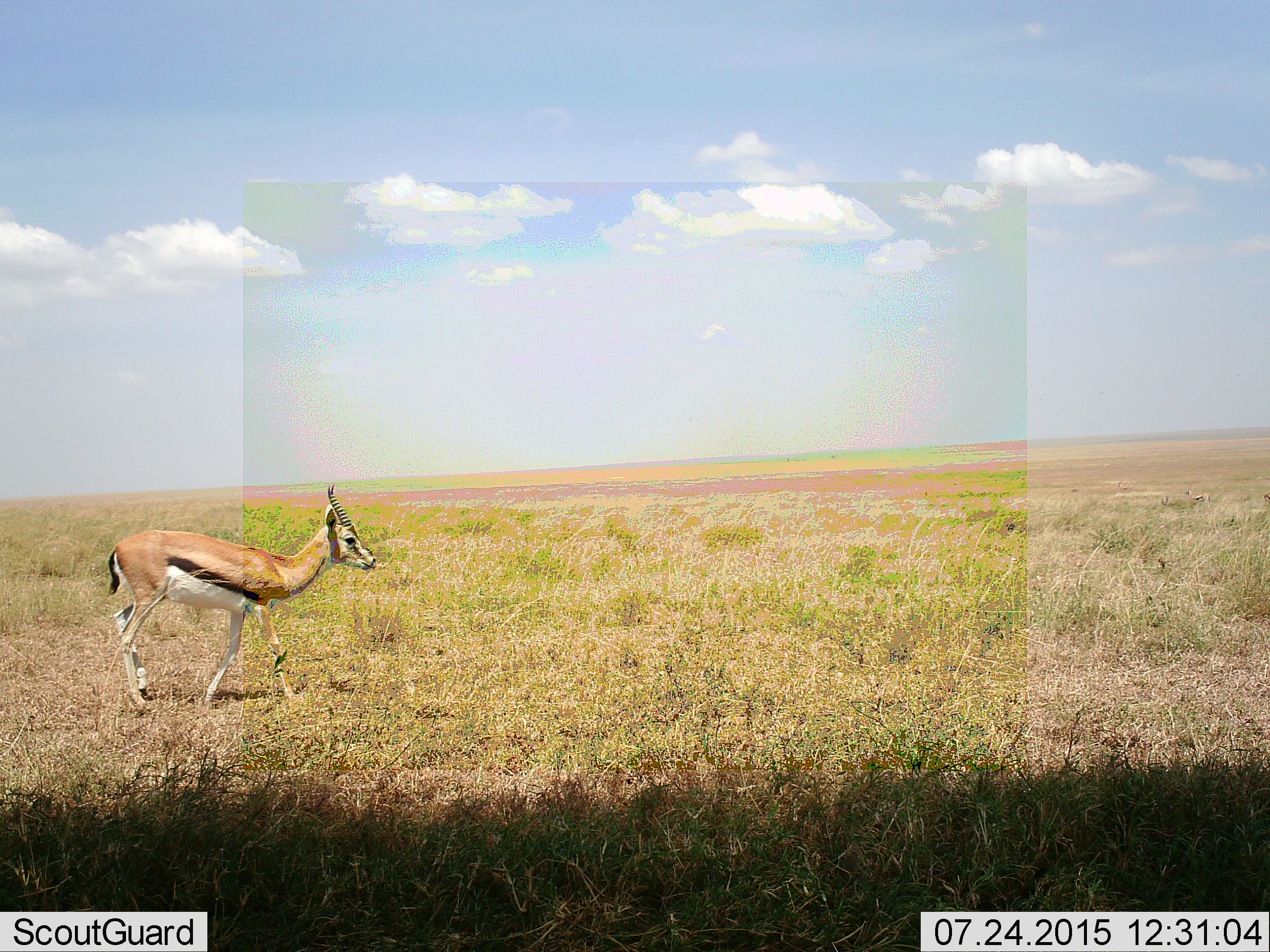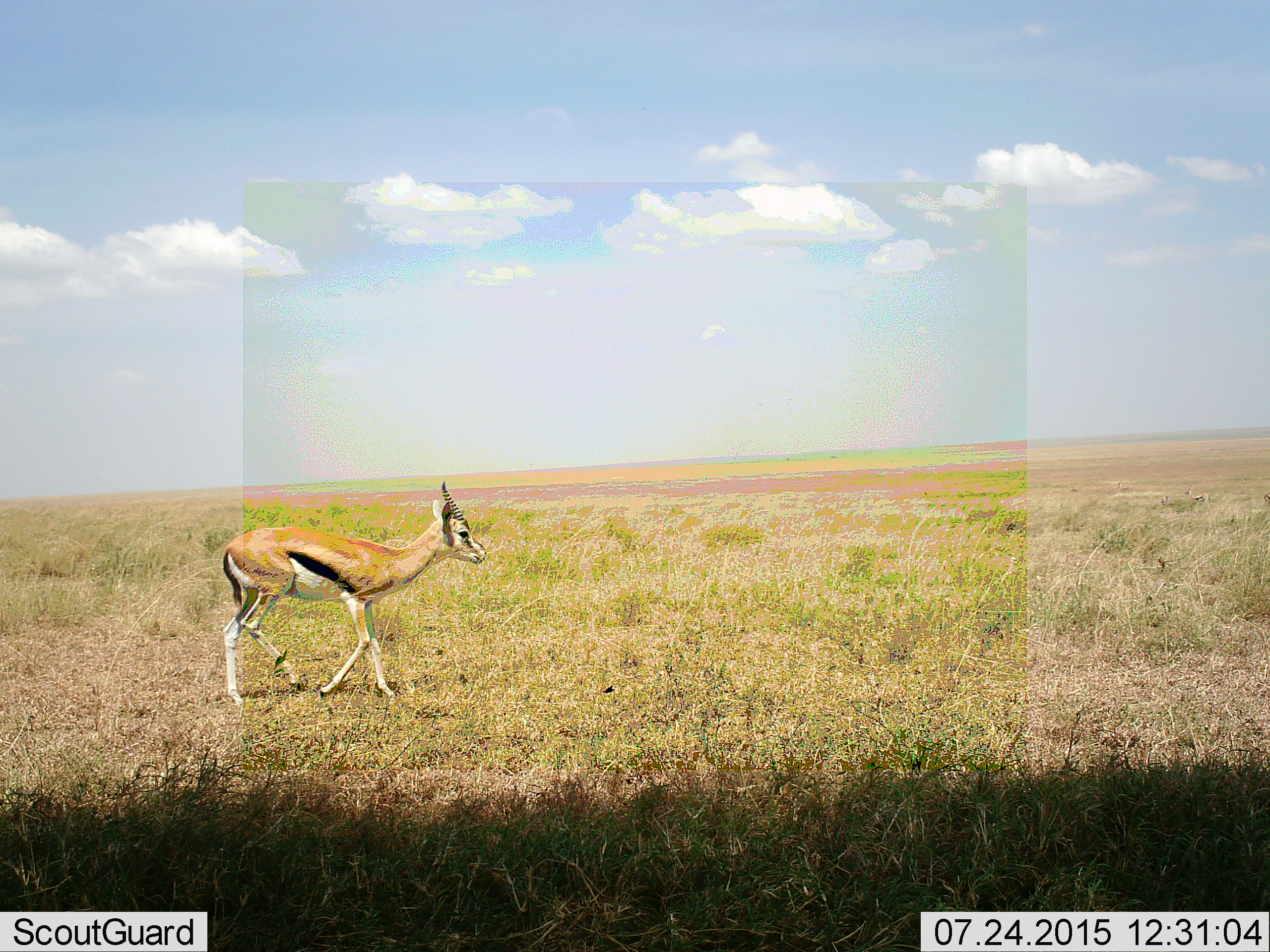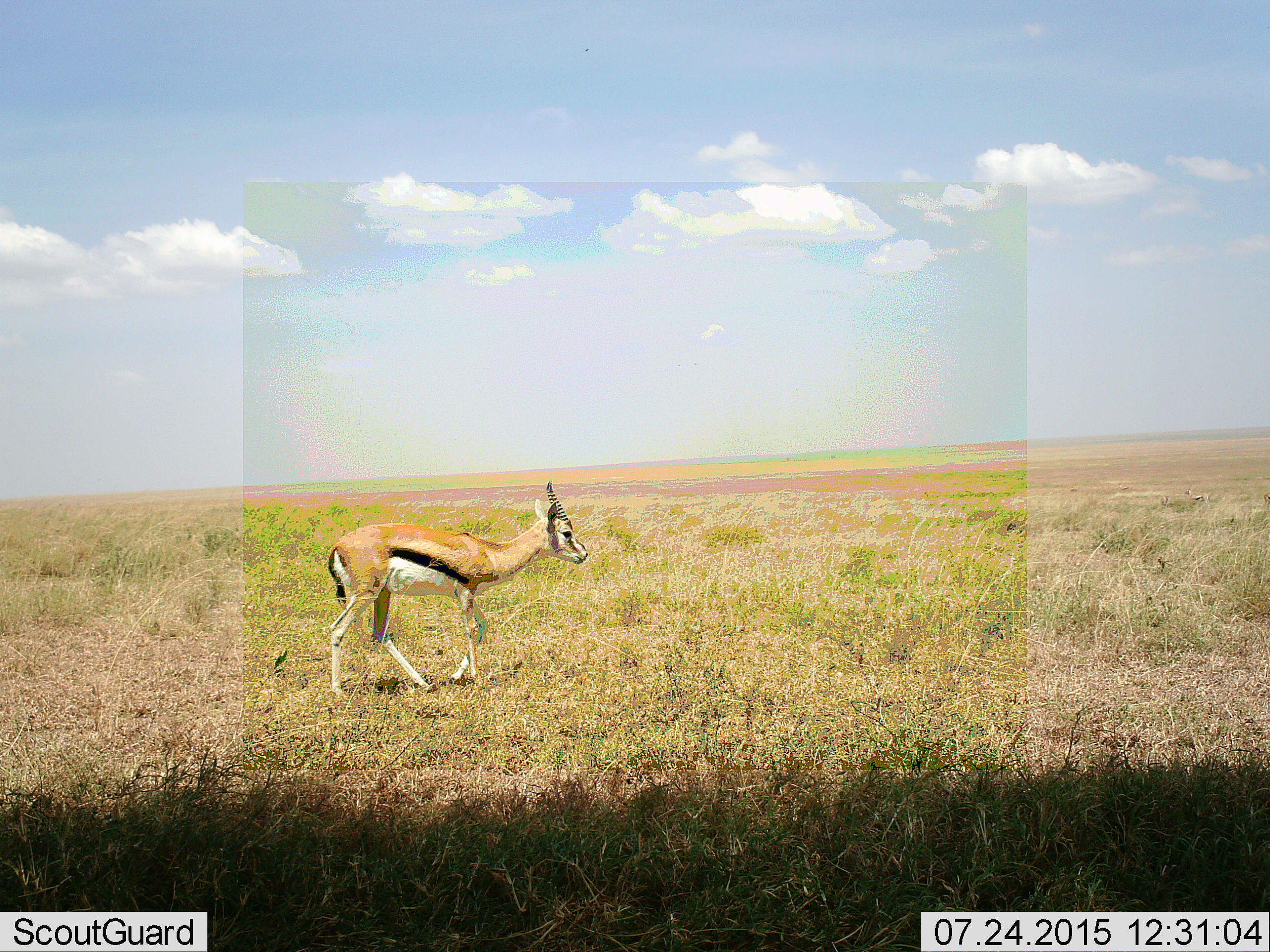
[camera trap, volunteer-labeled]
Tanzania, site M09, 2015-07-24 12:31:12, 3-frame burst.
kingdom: Animalia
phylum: Chordata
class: Mammalia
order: Artiodactyla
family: Bovidae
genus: Eudorcas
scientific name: Eudorcas thomsonii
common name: thomson's gazelle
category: gazellethomsons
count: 1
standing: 20%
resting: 0%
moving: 100%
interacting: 0%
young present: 0%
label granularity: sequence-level